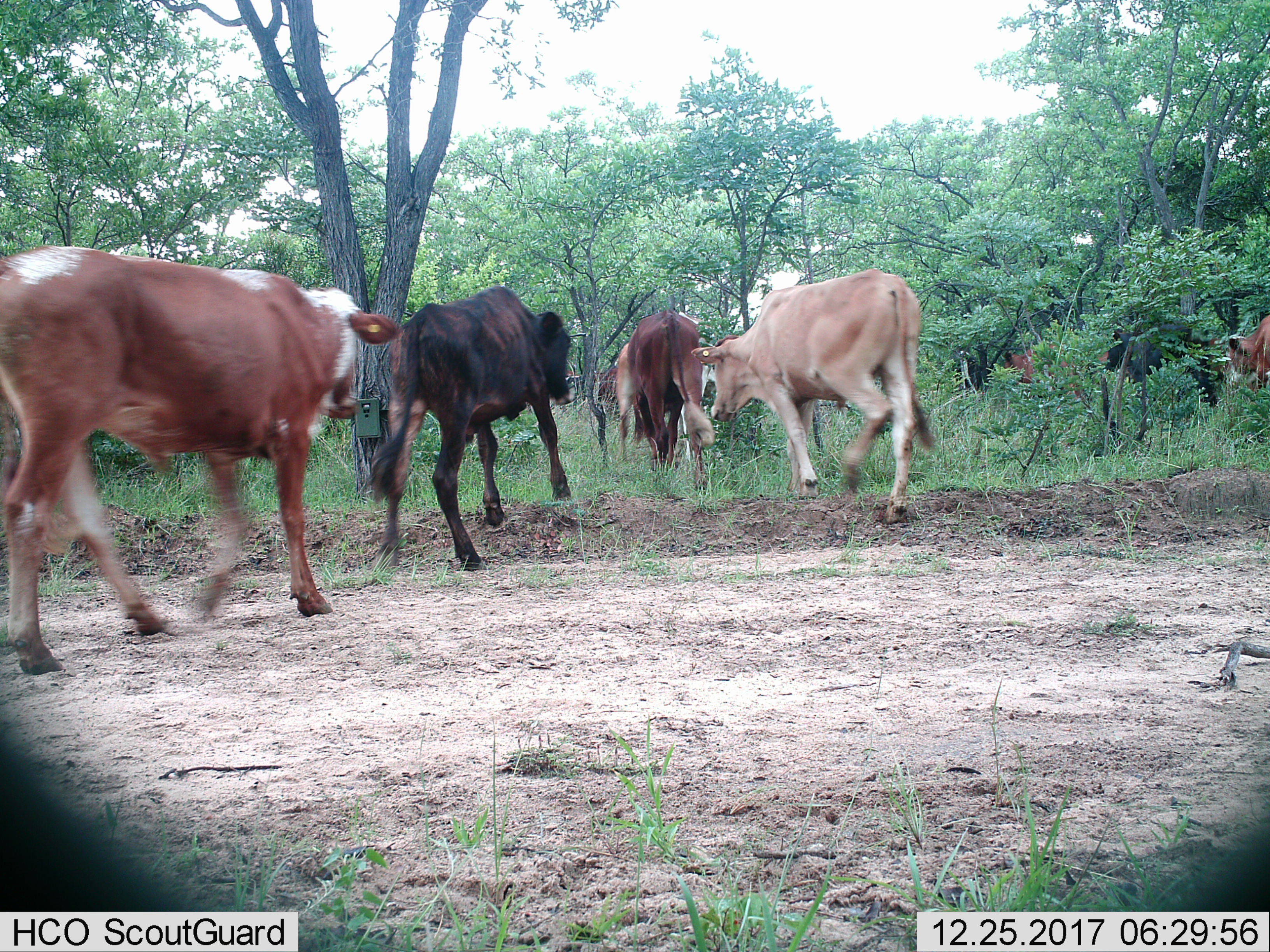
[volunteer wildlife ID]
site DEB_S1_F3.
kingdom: Animalia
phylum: Chordata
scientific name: Vertebrata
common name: domestic animal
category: domesticanimal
Domesticanimal (domestic animal) (Vertebrata), count 9. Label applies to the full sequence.